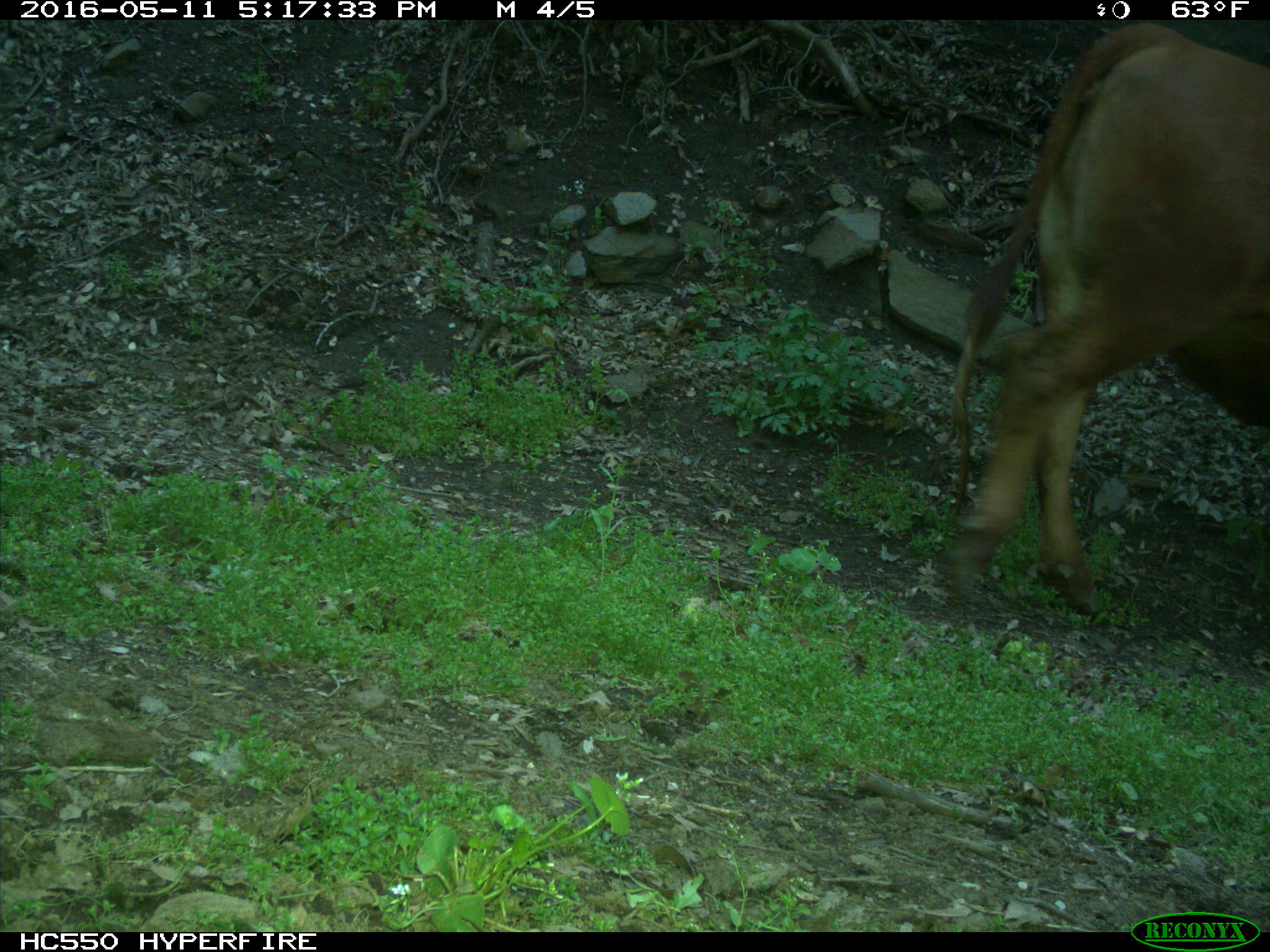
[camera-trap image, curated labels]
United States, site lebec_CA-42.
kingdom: Animalia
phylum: Chordata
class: Mammalia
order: Artiodactyla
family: Bovidae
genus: Bos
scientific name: Bos taurus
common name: domestic cow